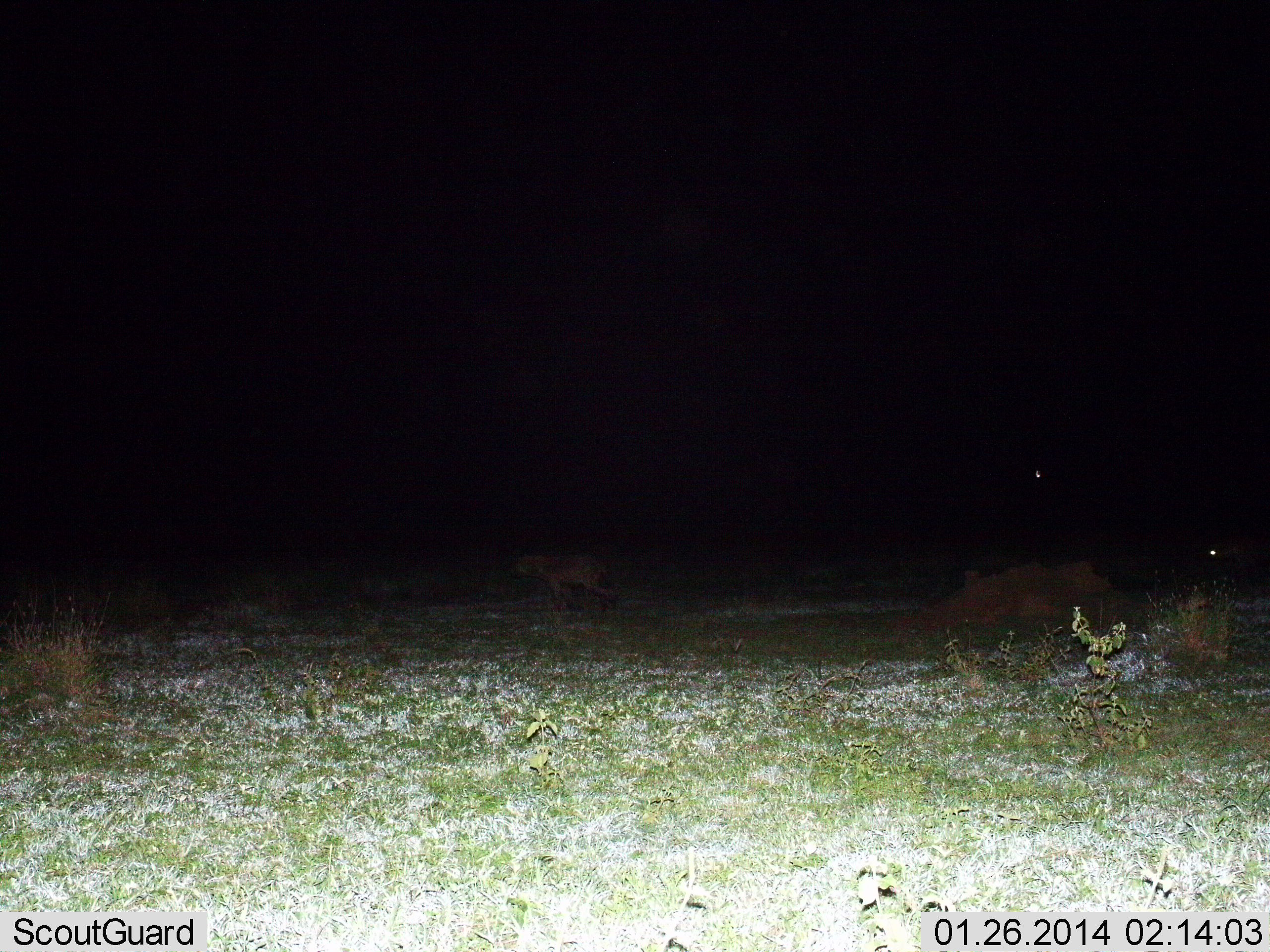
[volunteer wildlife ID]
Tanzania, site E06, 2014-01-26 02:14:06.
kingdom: Animalia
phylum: Chordata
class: Mammalia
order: Carnivora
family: Hyaenidae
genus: Crocuta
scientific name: Crocuta crocuta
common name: spotted hyena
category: hyenaspotted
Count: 1.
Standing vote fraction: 30%.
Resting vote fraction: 0%.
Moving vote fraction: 70%.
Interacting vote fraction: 0%.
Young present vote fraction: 0%.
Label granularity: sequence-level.